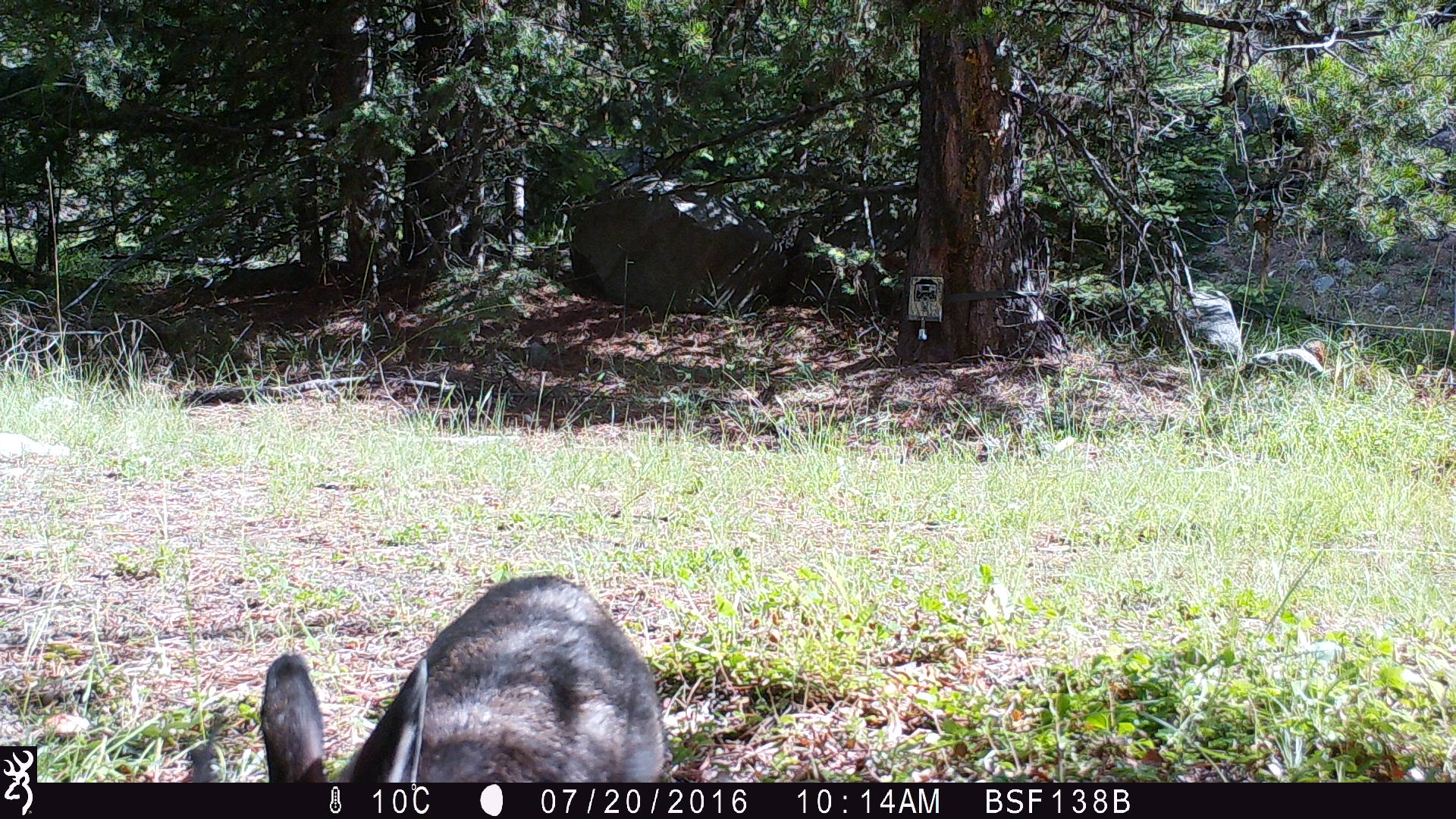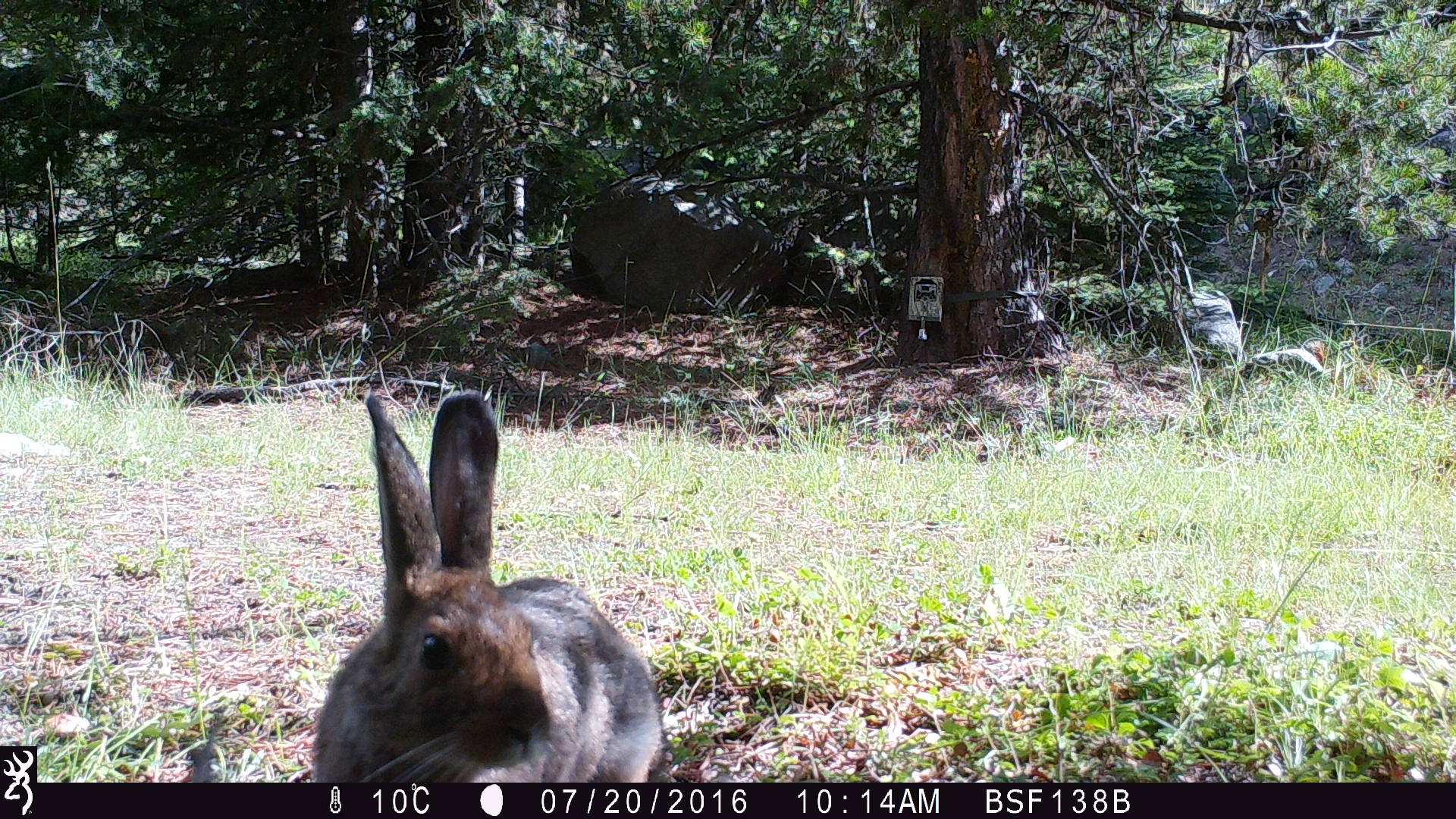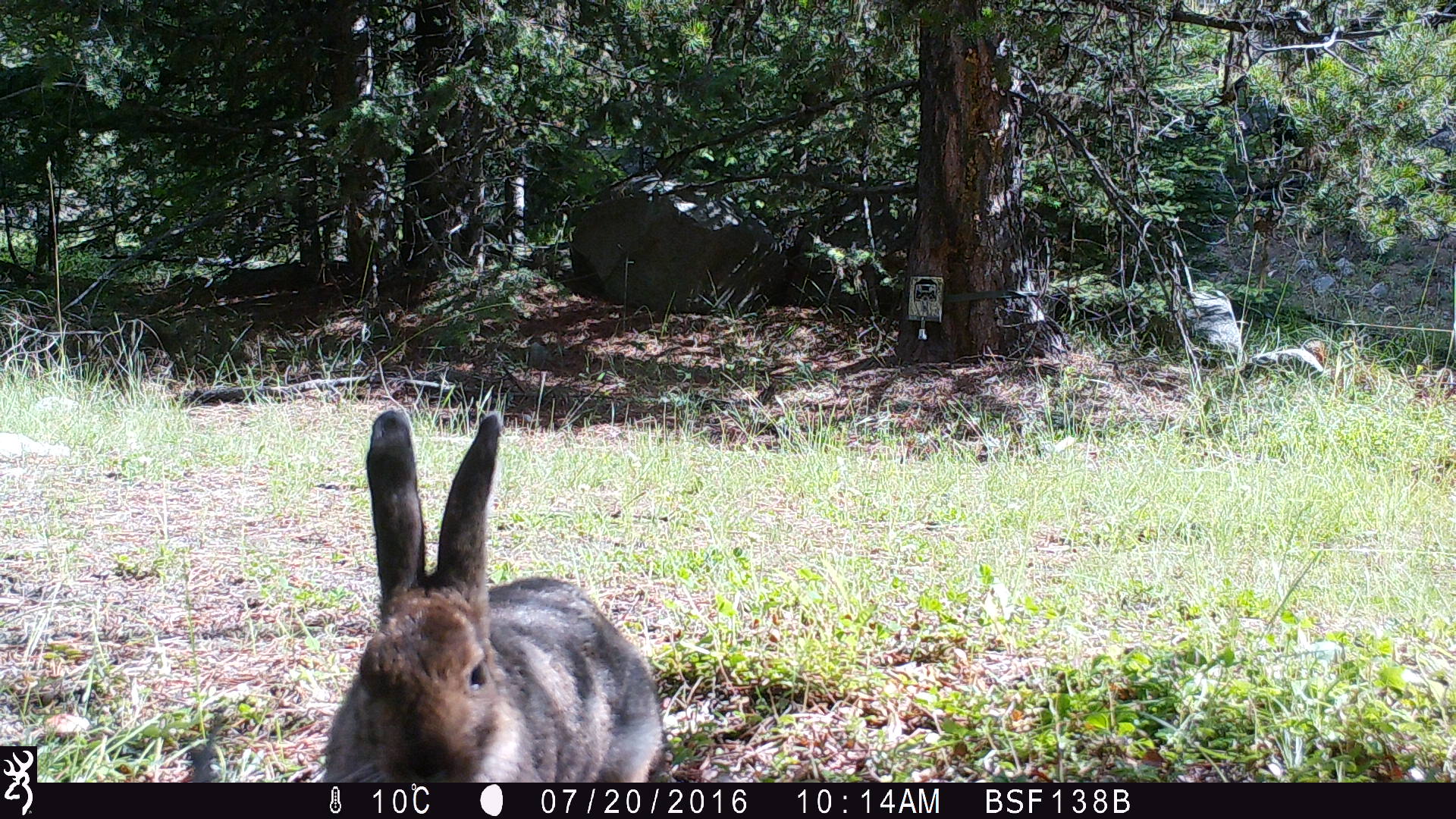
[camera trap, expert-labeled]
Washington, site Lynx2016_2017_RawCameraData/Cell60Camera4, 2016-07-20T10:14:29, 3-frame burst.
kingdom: Animalia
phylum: Chordata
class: Mammalia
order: Lagomorpha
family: Leporidae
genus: Lepus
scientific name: Lepus americanus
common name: snowshoe hare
Lepus americanus (snowshoe hare). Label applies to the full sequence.